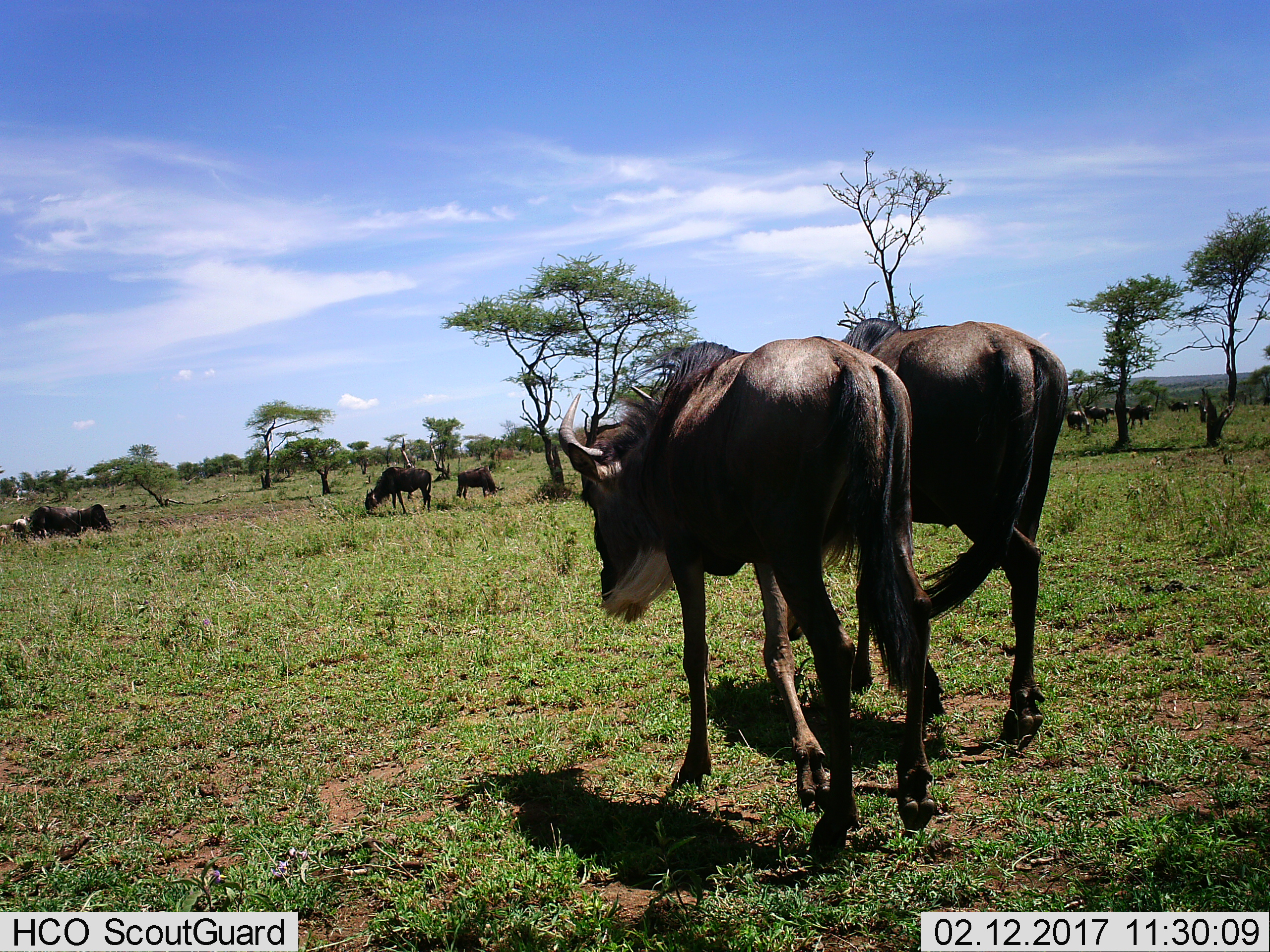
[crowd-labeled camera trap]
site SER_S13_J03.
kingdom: Animalia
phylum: Chordata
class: Mammalia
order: Artiodactyla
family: Bovidae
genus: Connochaetes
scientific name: Connochaetes taurinus taurinus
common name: blue wildebeest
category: wildebeestblue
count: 11-50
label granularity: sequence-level